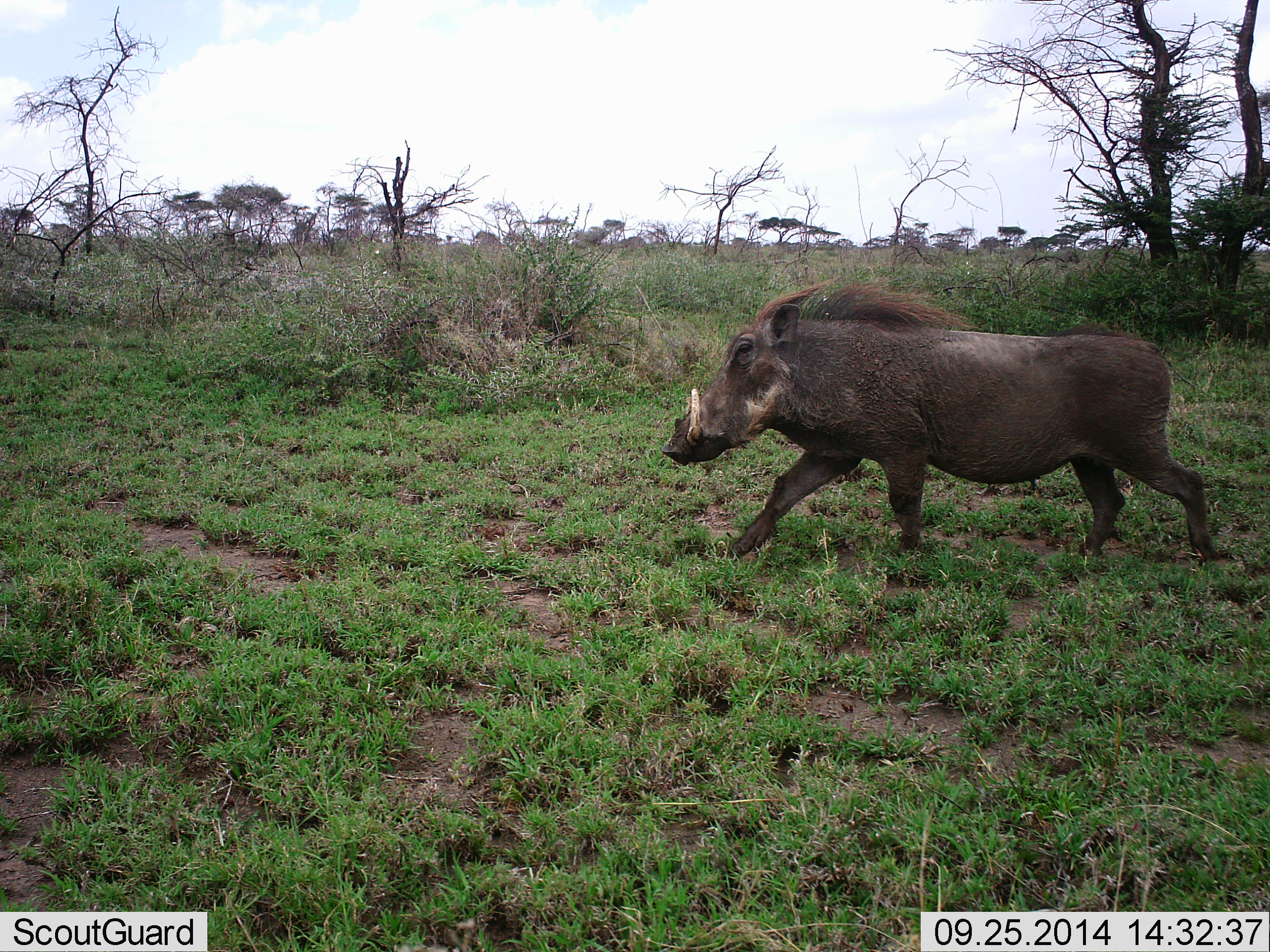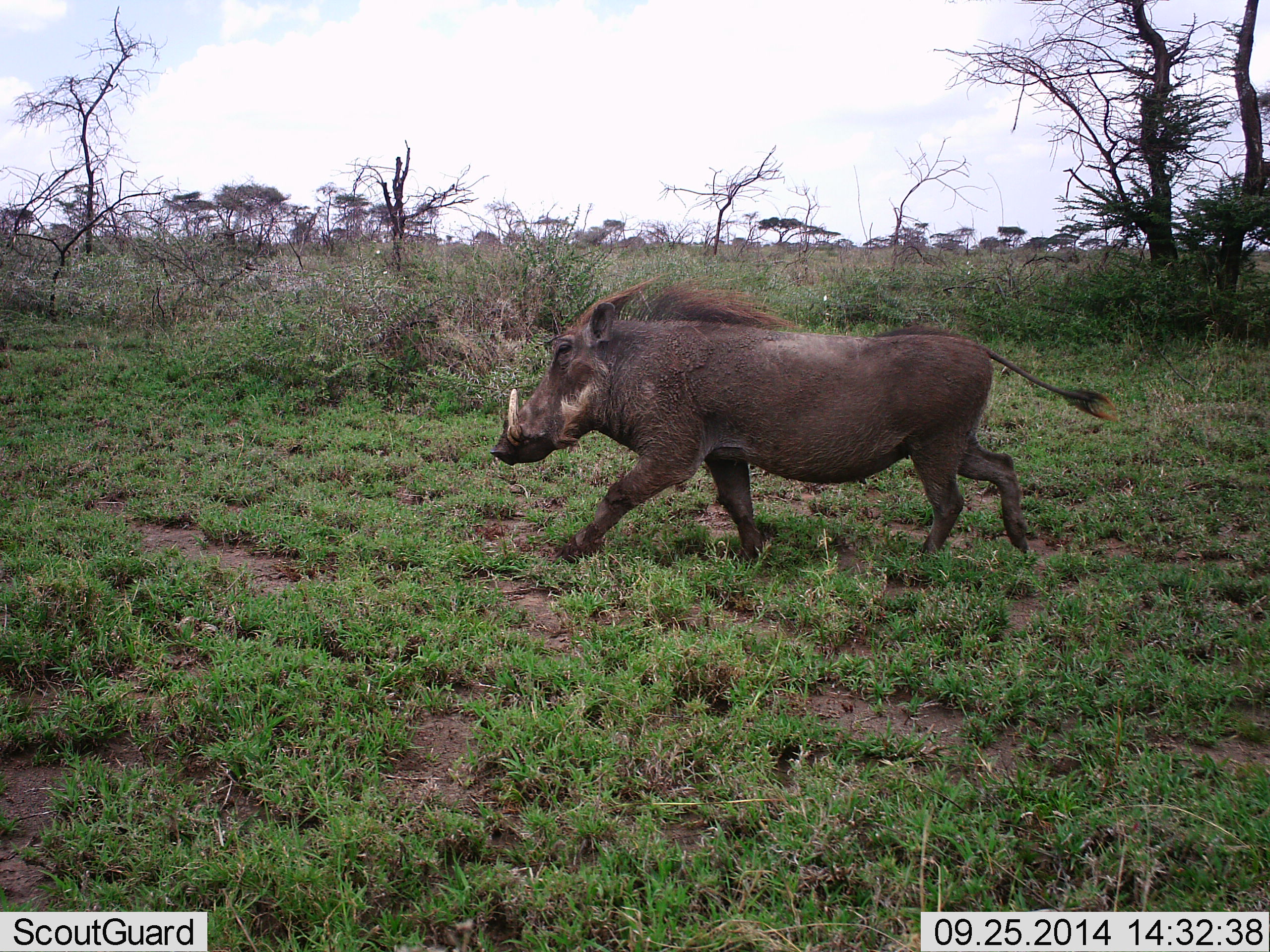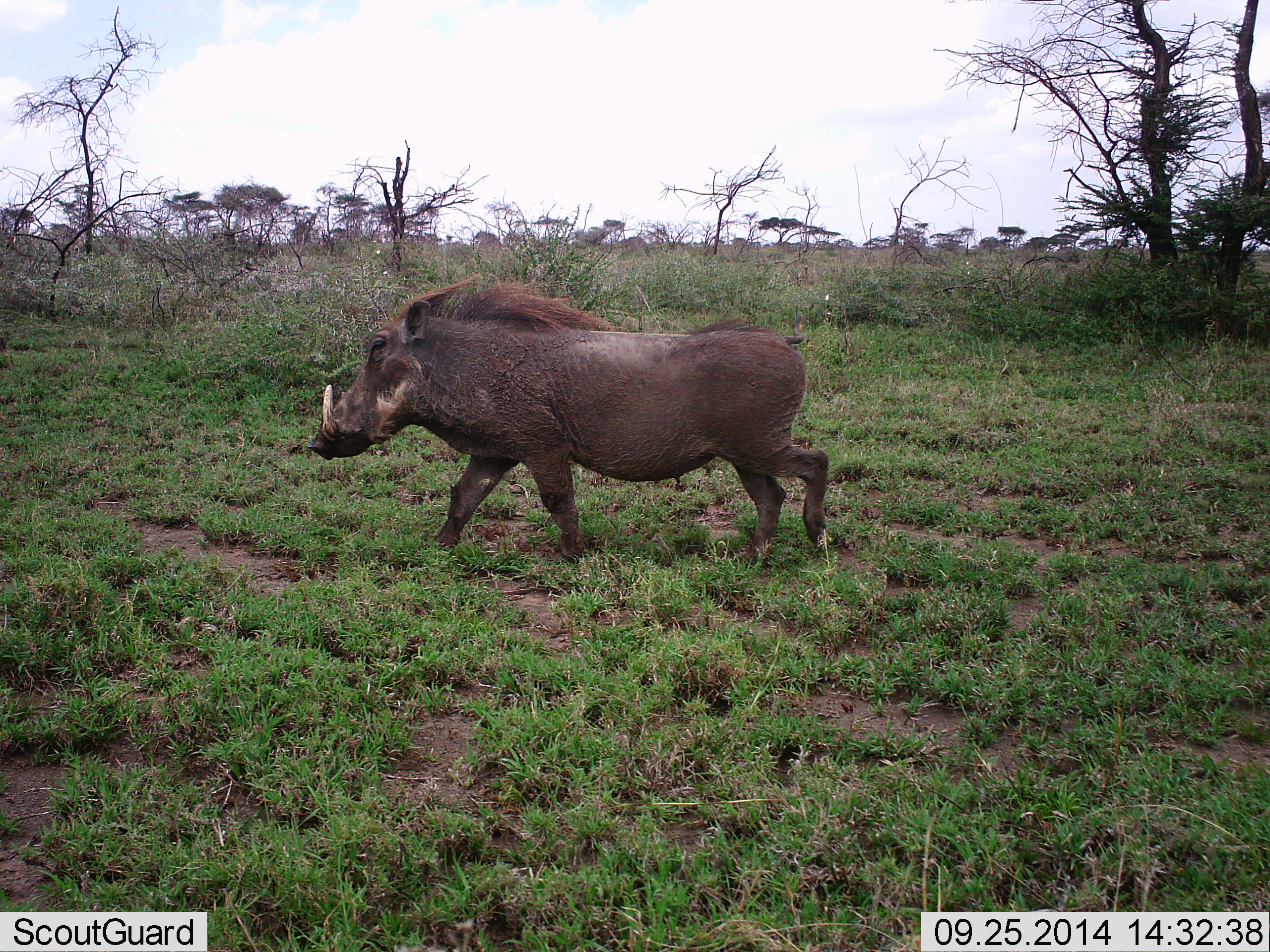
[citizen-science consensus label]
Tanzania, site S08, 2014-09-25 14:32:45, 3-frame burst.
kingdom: Animalia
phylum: Chordata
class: Mammalia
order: Artiodactyla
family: Suidae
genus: Phacochoerus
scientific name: Phacochoerus africanus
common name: warthog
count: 1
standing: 0%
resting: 0%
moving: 100%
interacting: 0%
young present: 0%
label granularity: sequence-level